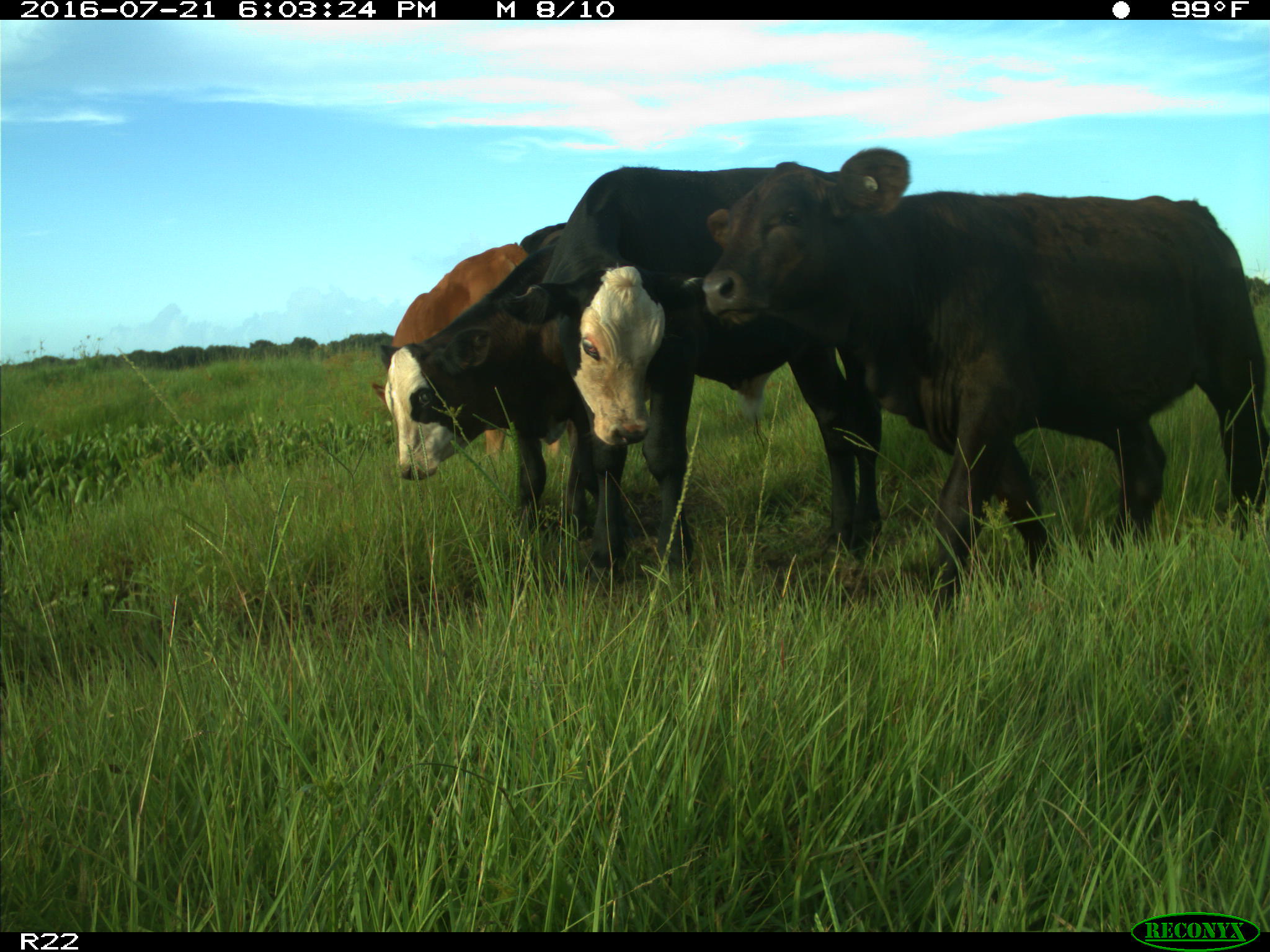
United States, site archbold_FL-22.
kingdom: Animalia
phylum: Chordata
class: Mammalia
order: Artiodactyla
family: Bovidae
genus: Bos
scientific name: Bos taurus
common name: domestic cow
Bos taurus (domestic cow).